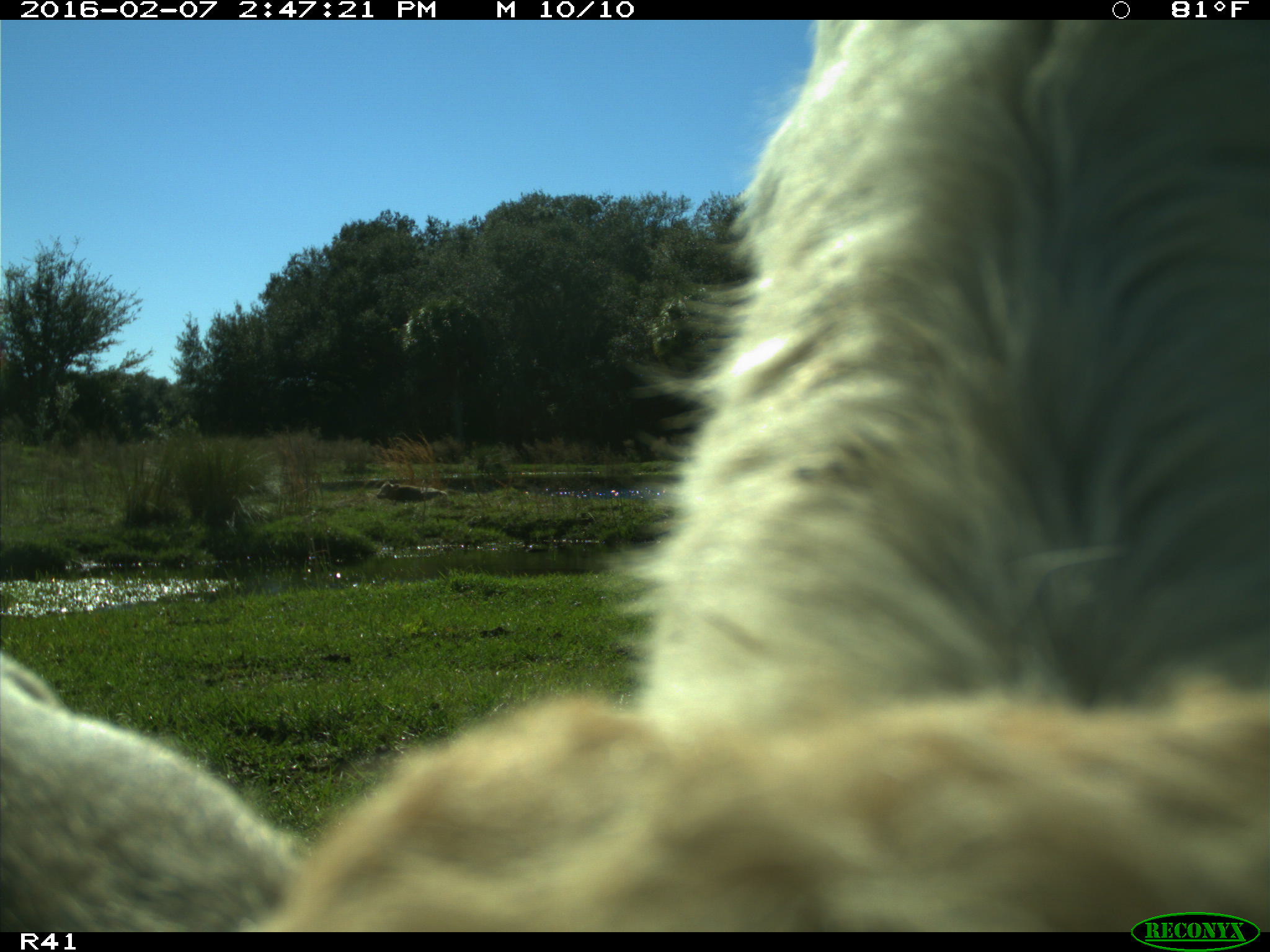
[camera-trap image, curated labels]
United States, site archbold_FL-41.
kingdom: Animalia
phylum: Chordata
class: Mammalia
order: Artiodactyla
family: Bovidae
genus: Bos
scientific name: Bos taurus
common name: domestic cow